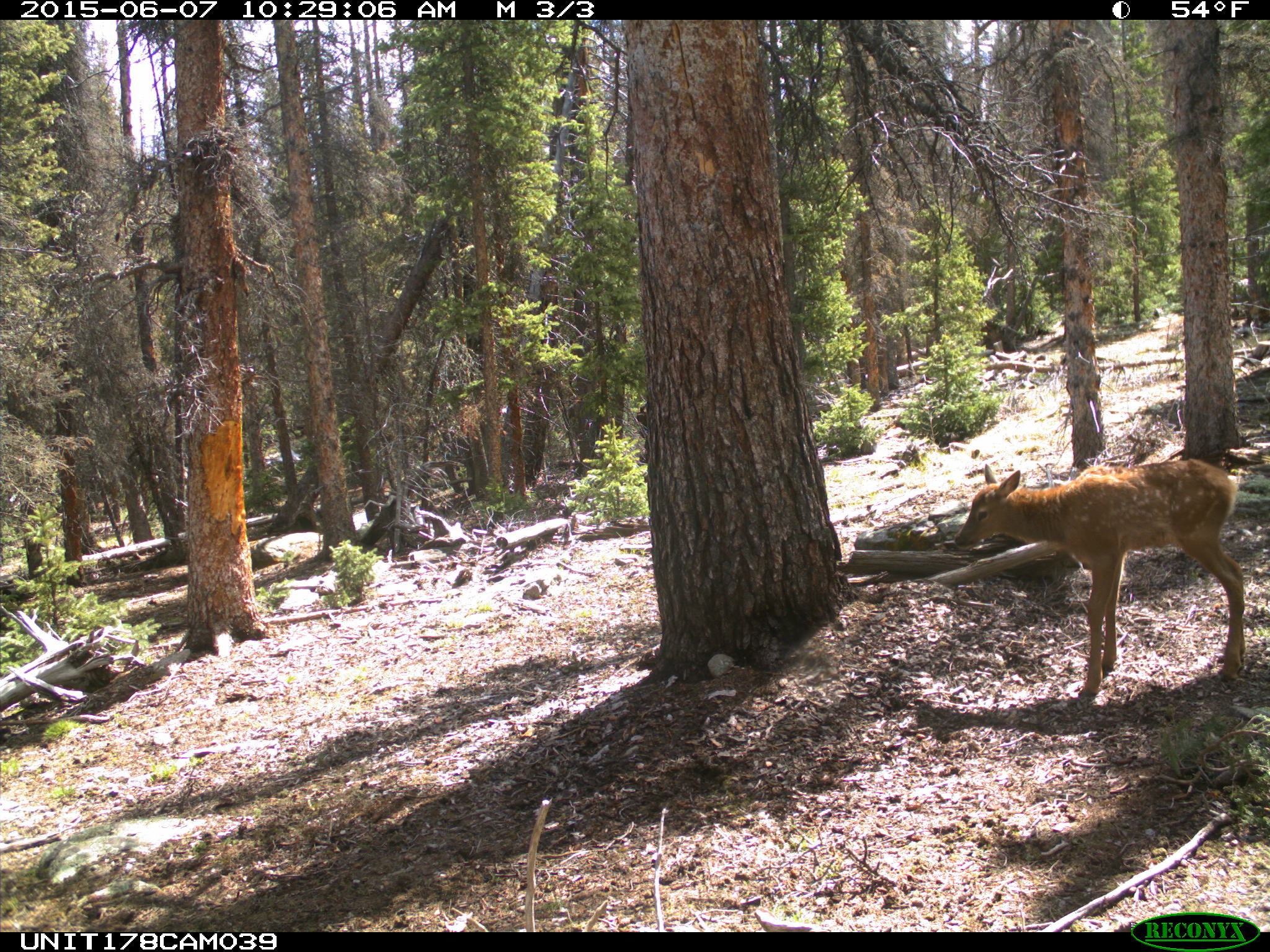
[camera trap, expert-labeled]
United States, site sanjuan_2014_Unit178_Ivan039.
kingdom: Animalia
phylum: Chordata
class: Mammalia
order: Artiodactyla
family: Cervidae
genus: Cervus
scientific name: Cervus elaphus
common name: red deer